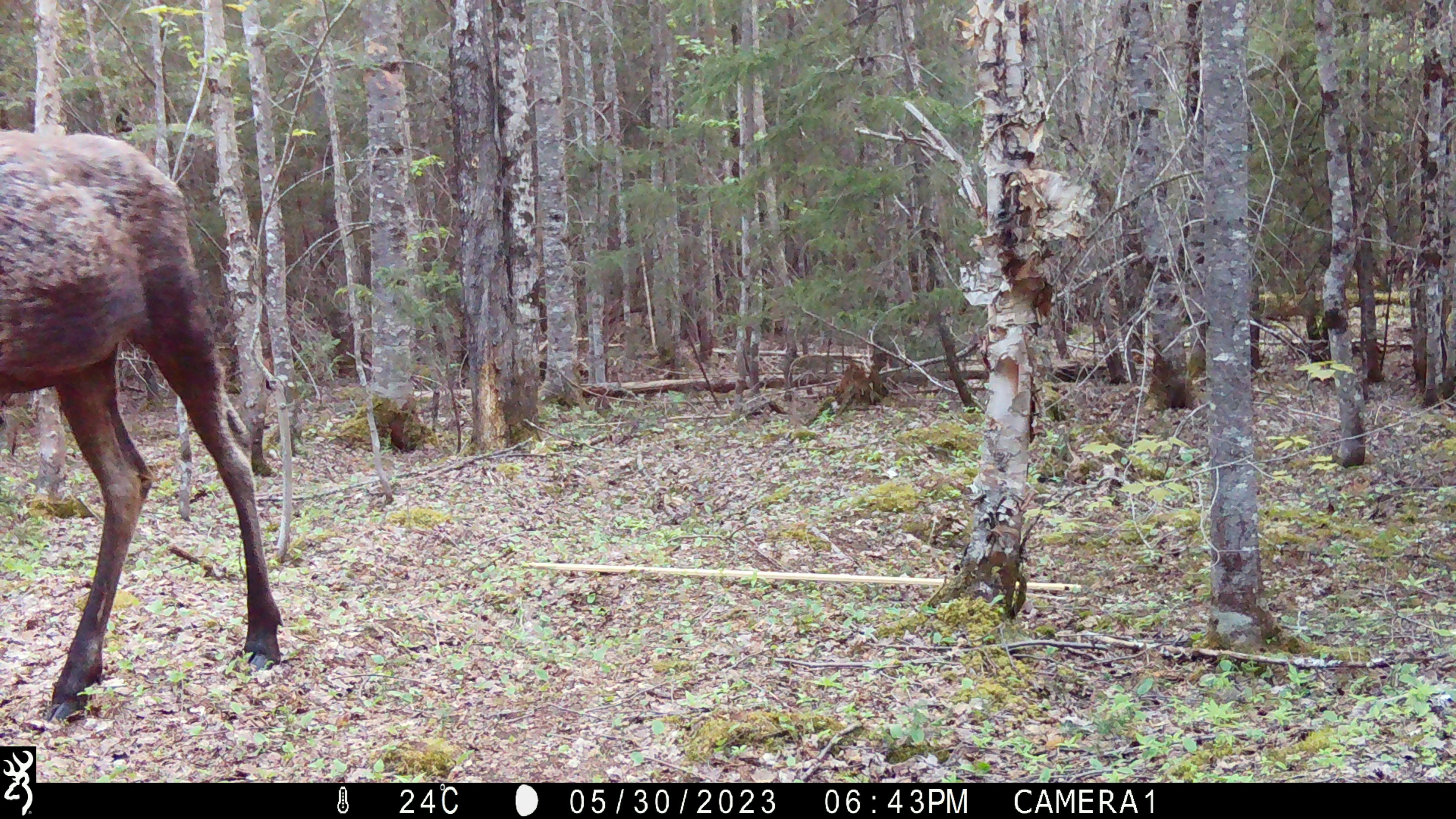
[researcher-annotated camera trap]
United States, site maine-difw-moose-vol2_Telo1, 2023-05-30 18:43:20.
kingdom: Animalia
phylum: Chordata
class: Mammalia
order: Artiodactyla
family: Cervidae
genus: Odocoileus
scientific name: Odocoileus virginianus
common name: white-tailed deer